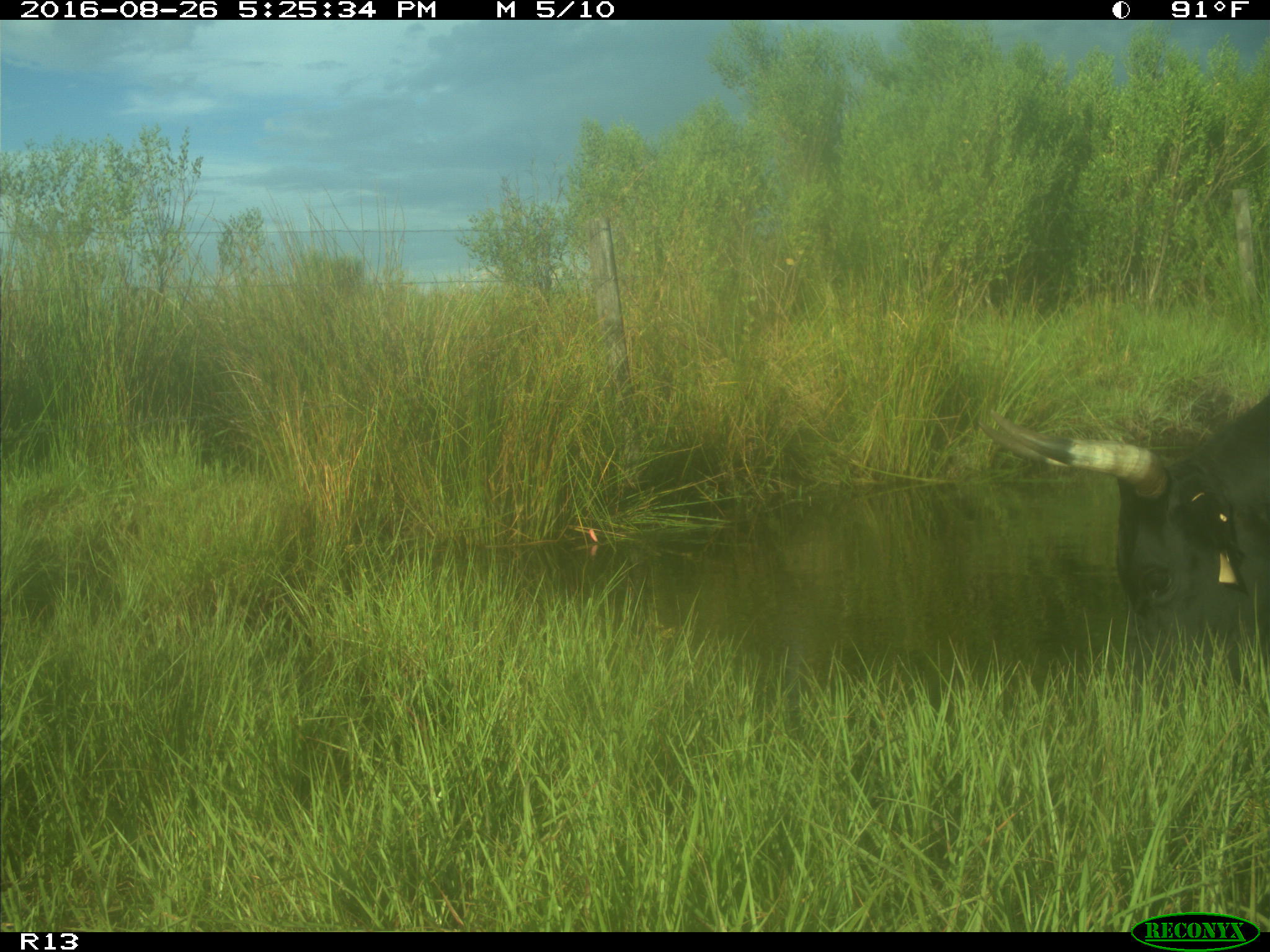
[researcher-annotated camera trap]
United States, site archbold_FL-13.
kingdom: Animalia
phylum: Chordata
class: Mammalia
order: Artiodactyla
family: Bovidae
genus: Bos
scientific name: Bos taurus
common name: domestic cow